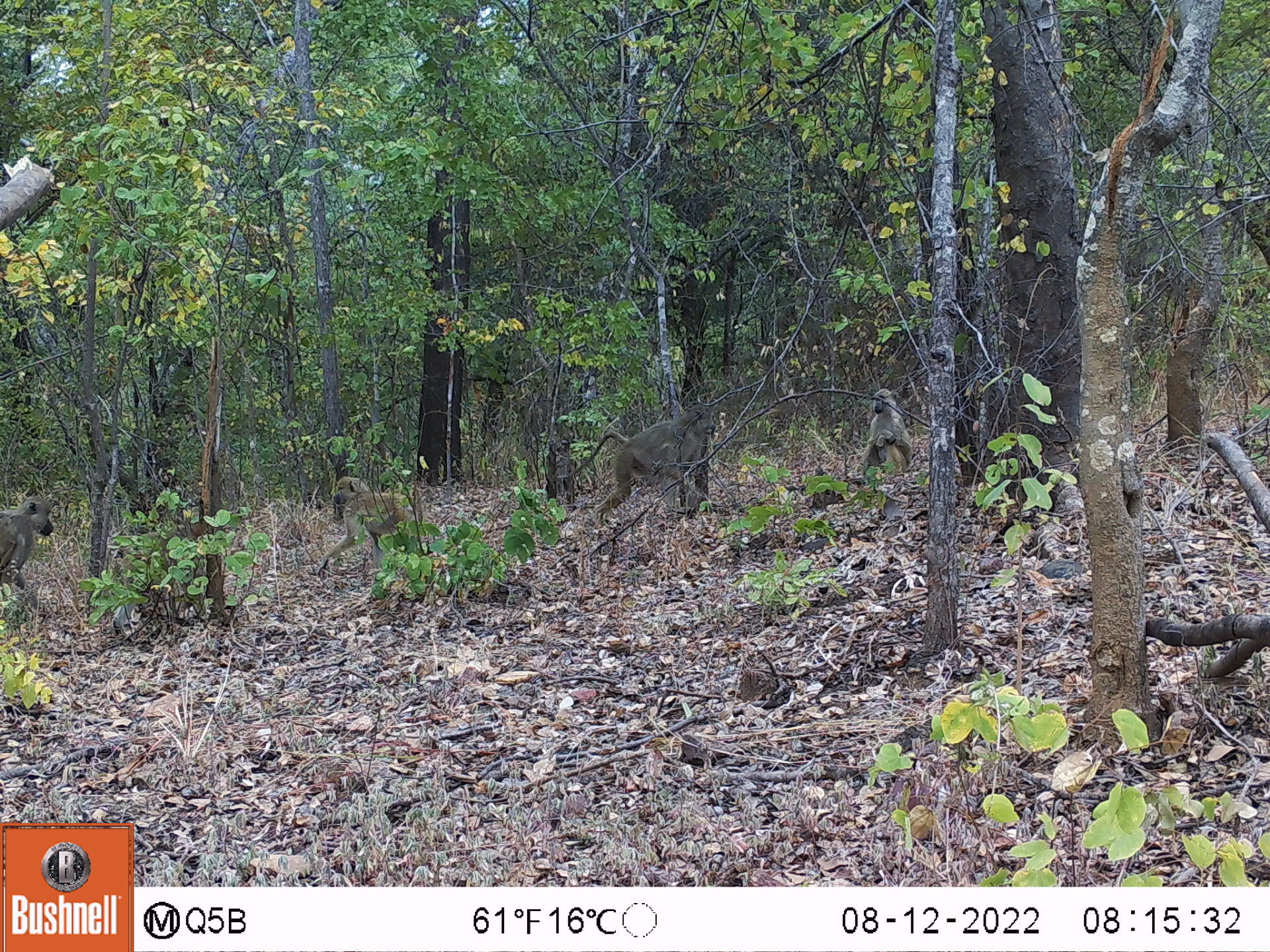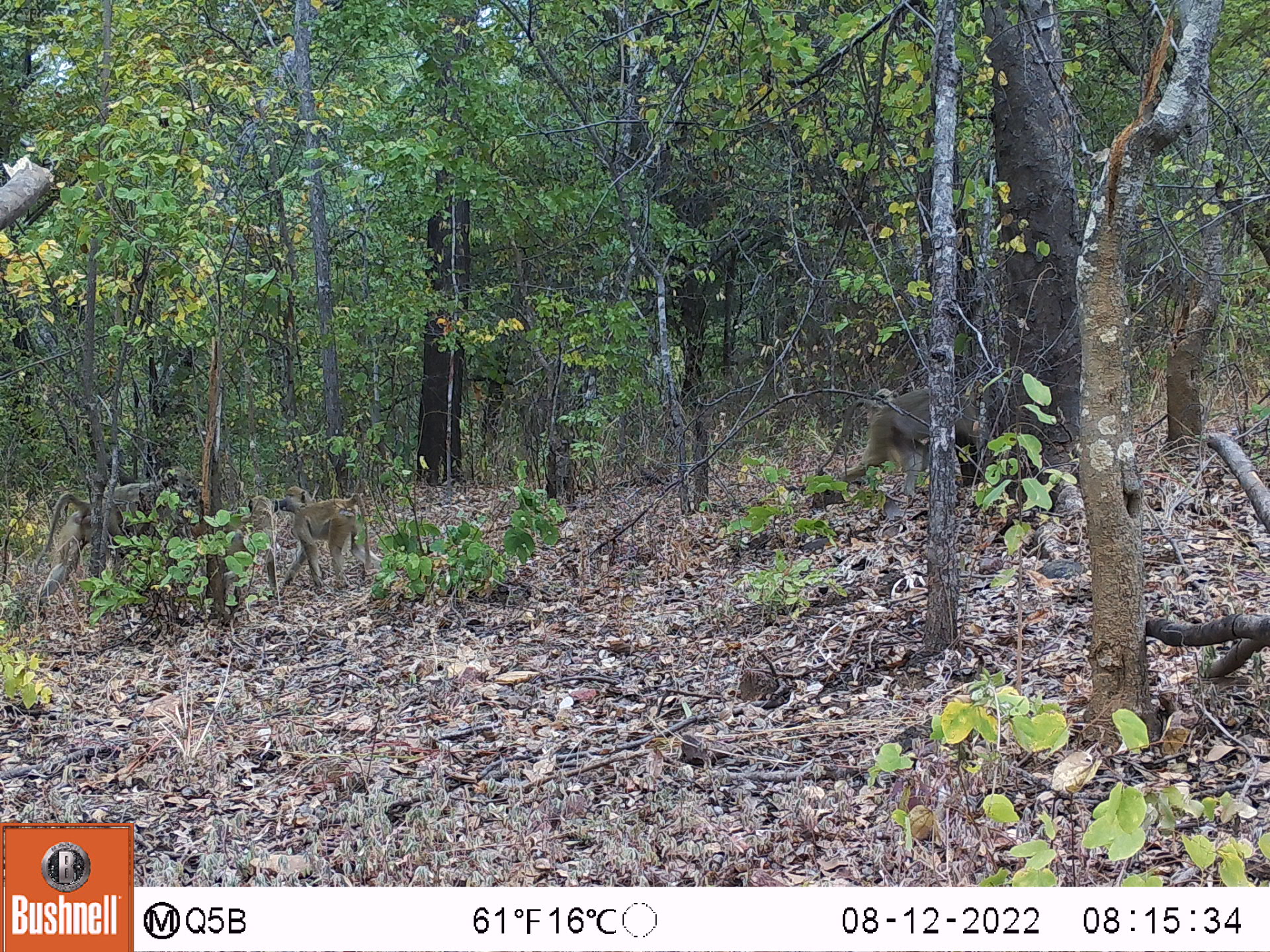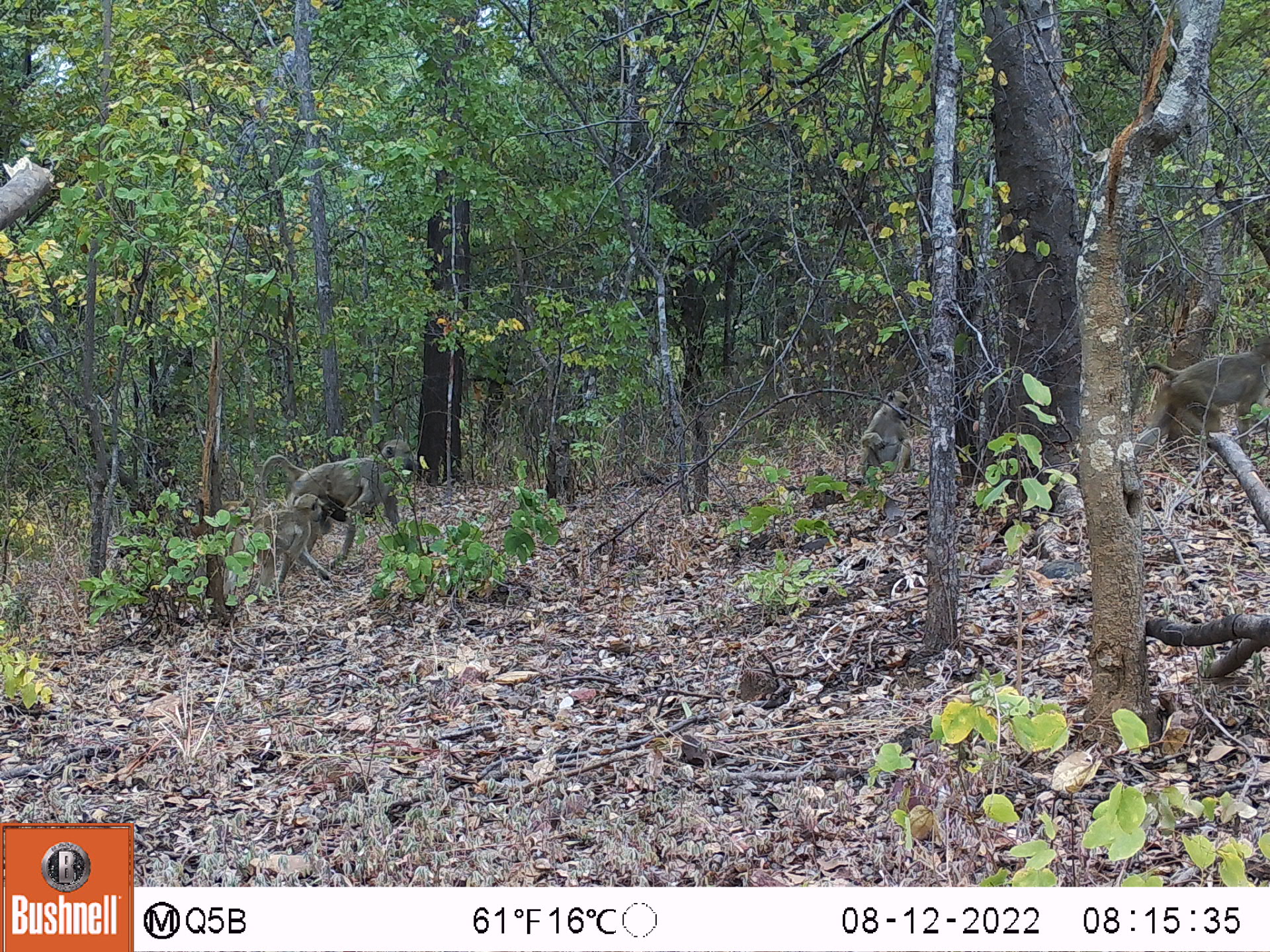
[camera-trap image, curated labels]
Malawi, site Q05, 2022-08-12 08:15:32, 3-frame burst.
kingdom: Animalia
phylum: Chordata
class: Mammalia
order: Primates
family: Cercopithecidae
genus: Papio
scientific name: Papio cynocephalus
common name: yellow baboon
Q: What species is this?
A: Yellow baboon (Papio cynocephalus).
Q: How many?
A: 5.